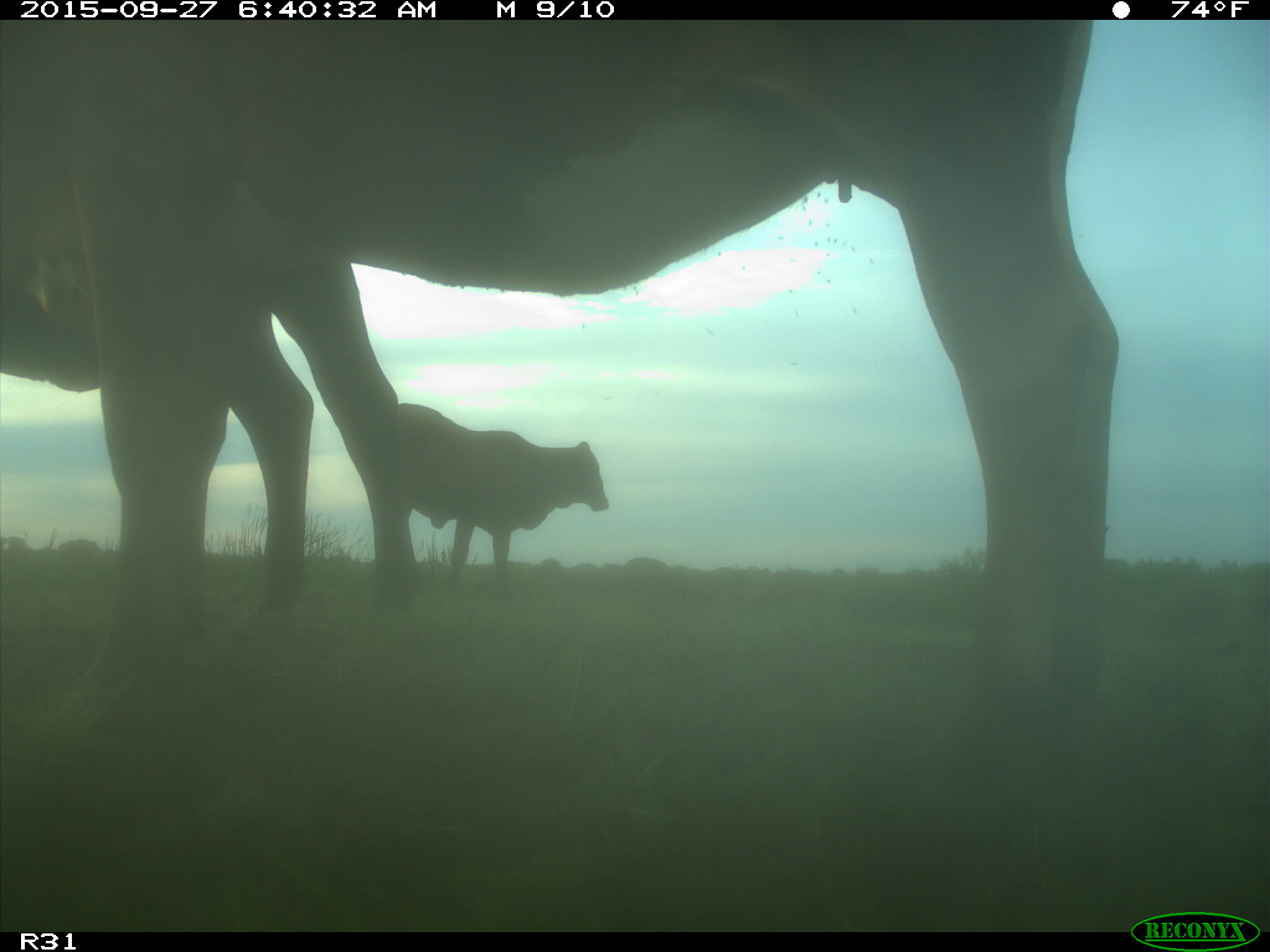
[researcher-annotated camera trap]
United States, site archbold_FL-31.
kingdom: Animalia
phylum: Chordata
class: Mammalia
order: Artiodactyla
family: Bovidae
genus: Bos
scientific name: Bos taurus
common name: domestic cow